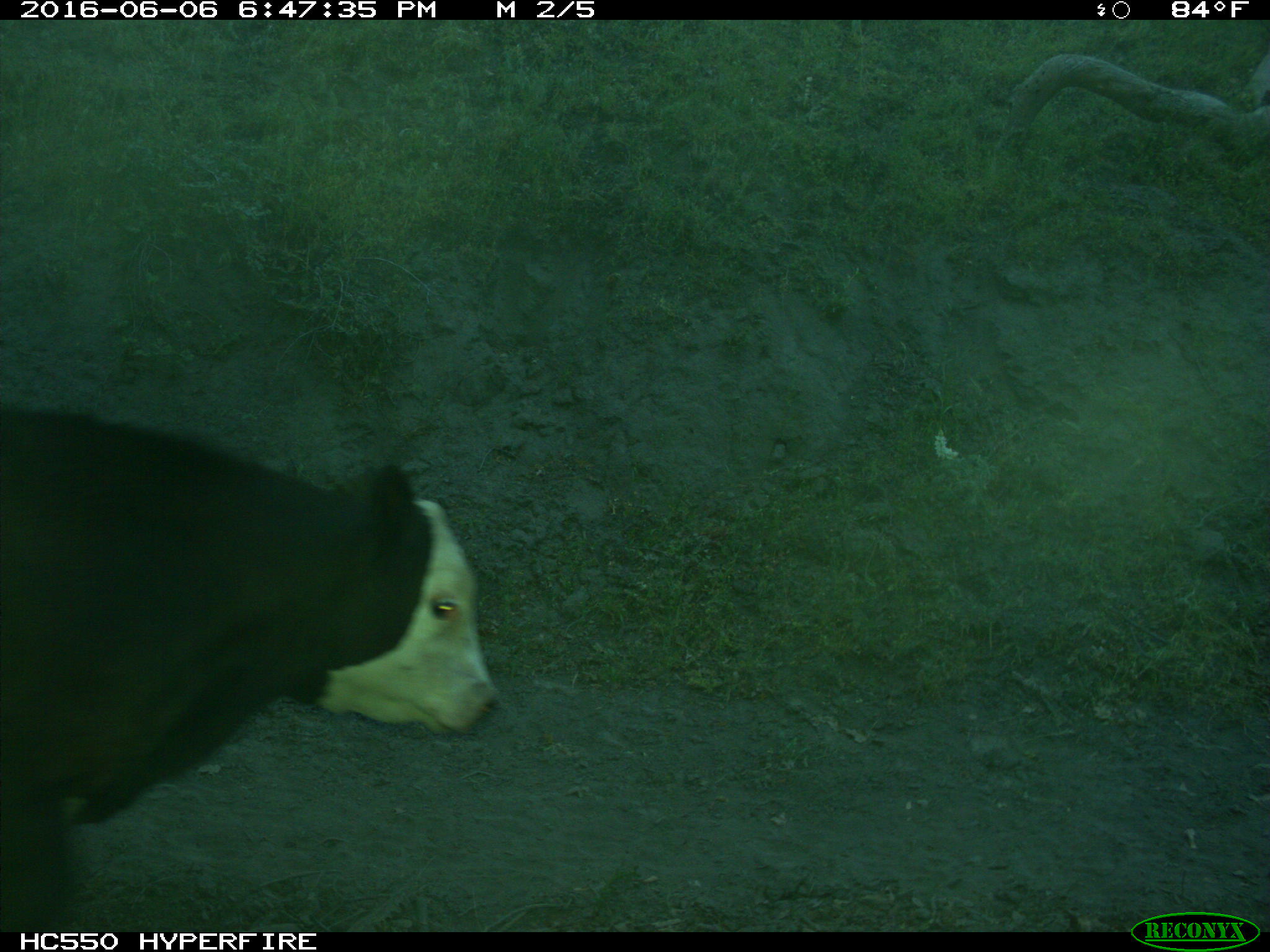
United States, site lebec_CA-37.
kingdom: Animalia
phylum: Chordata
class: Mammalia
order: Artiodactyla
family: Bovidae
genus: Bos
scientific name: Bos taurus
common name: domestic cow